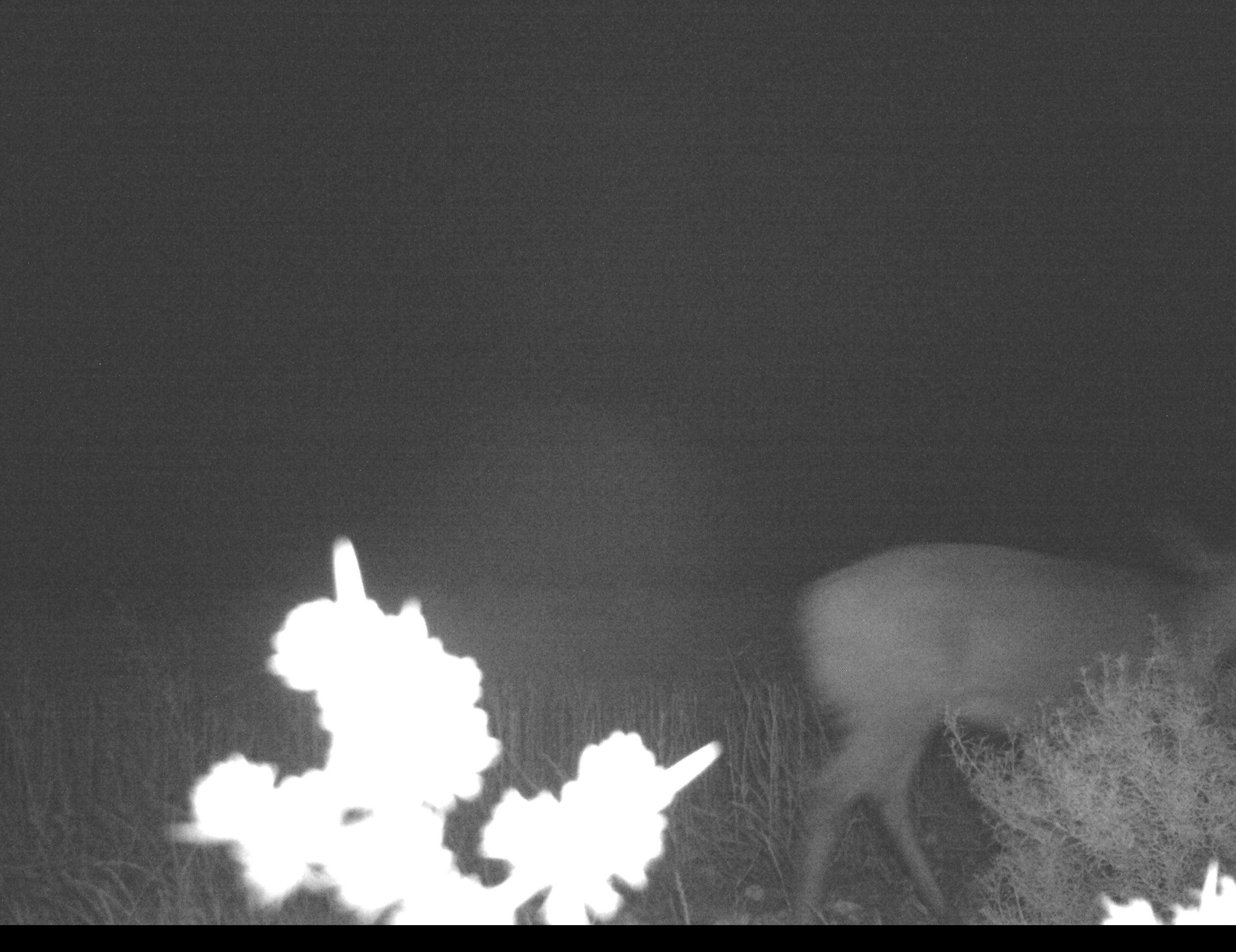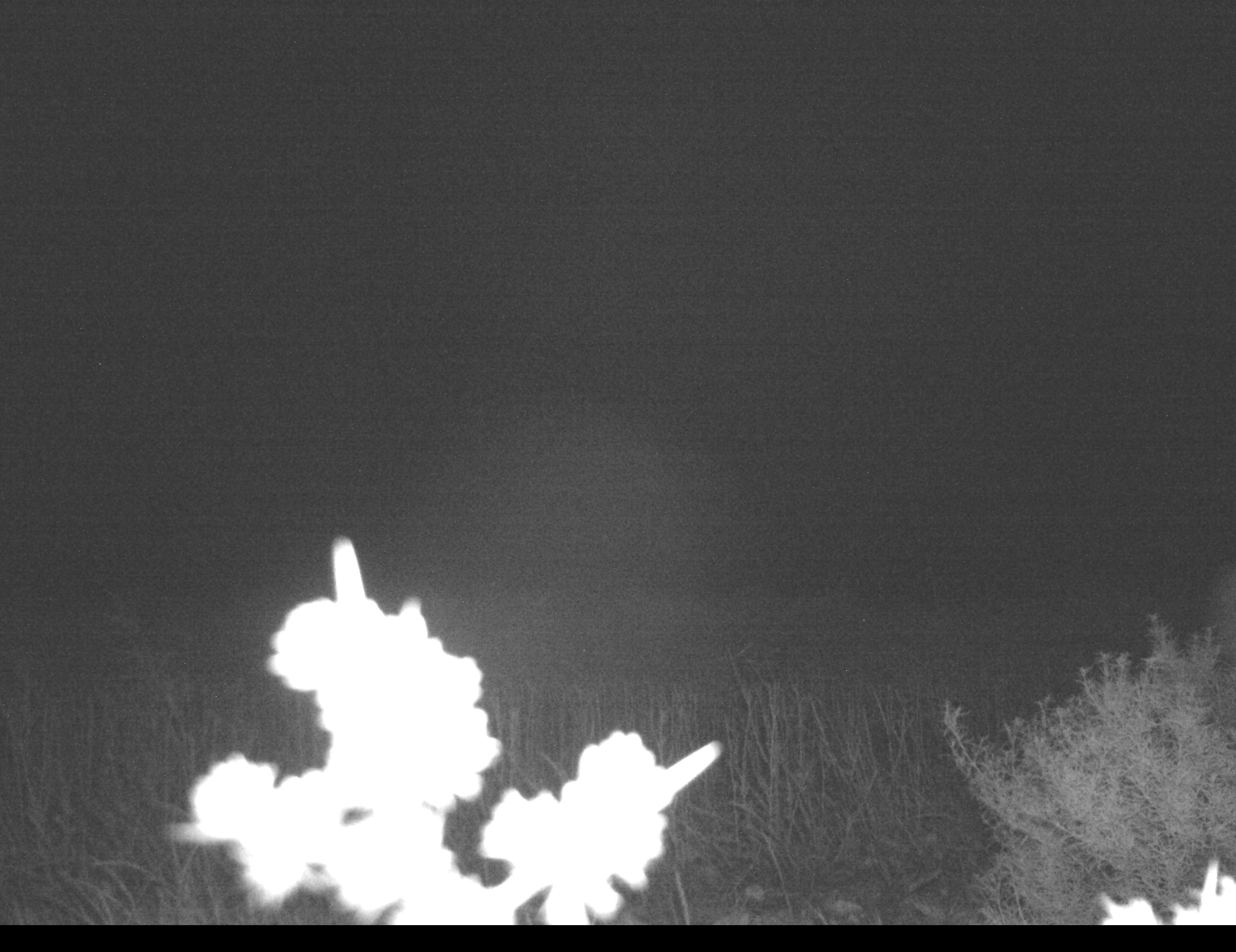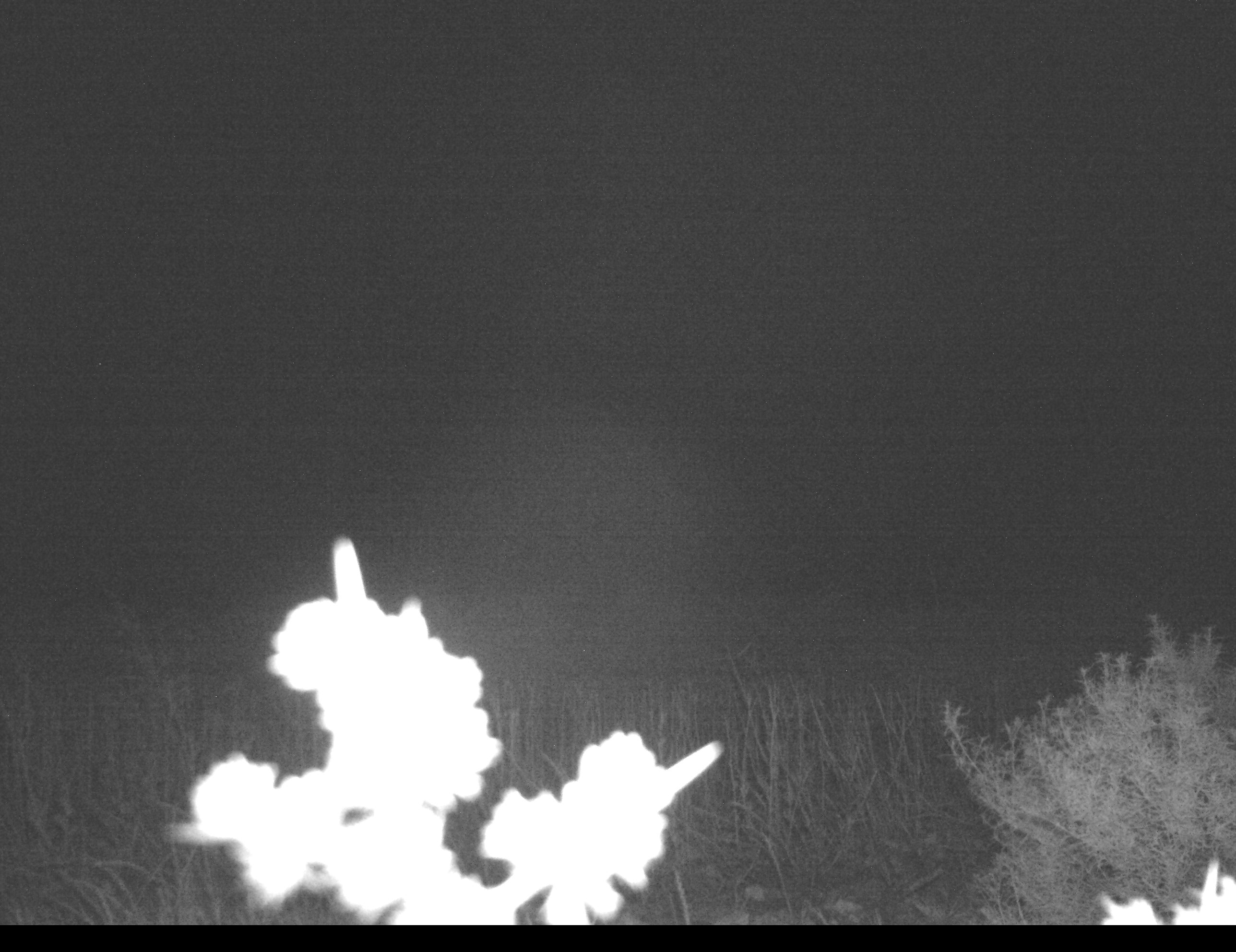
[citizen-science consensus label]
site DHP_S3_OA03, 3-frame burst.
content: unidentified animal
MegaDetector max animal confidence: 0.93